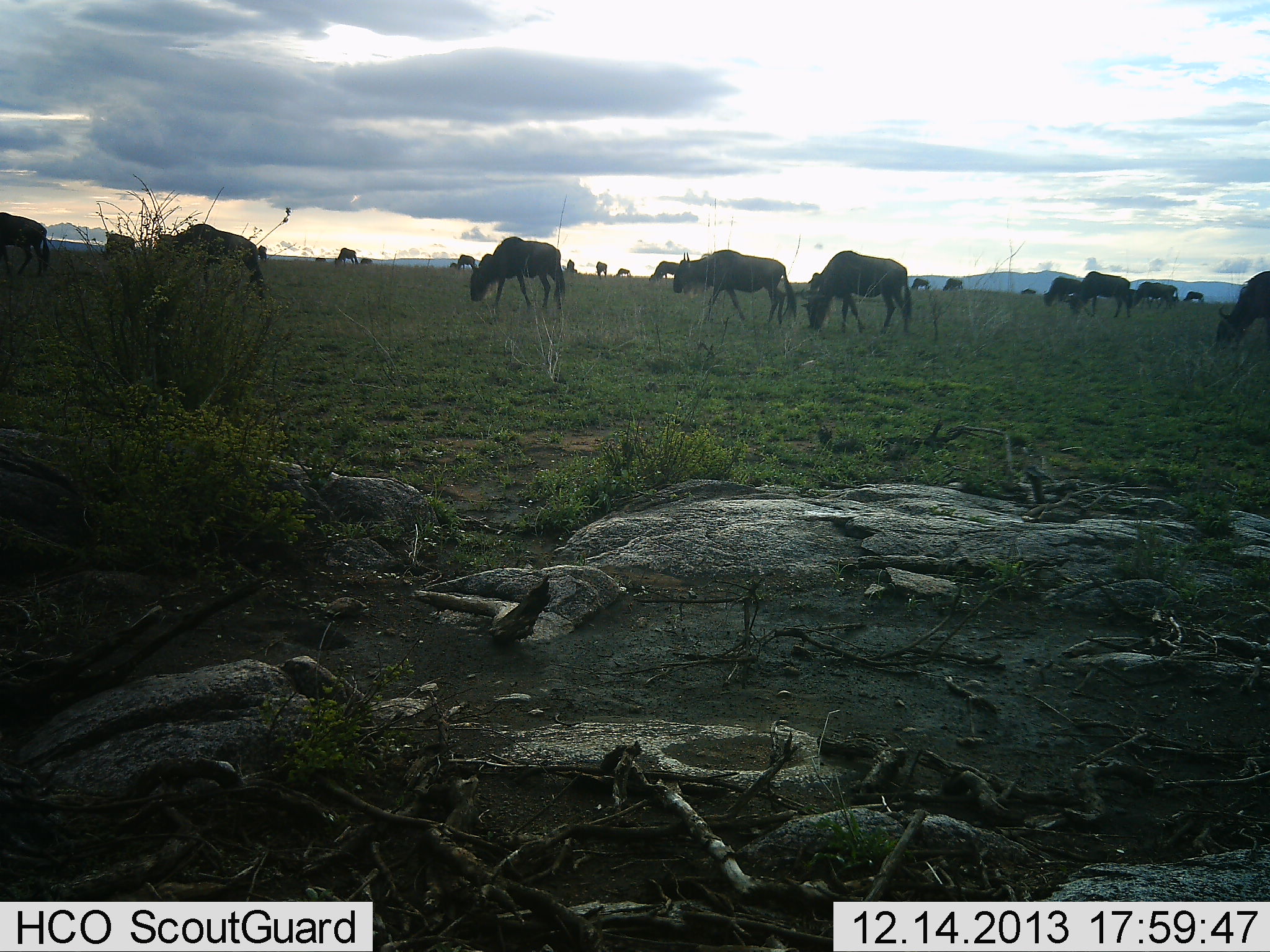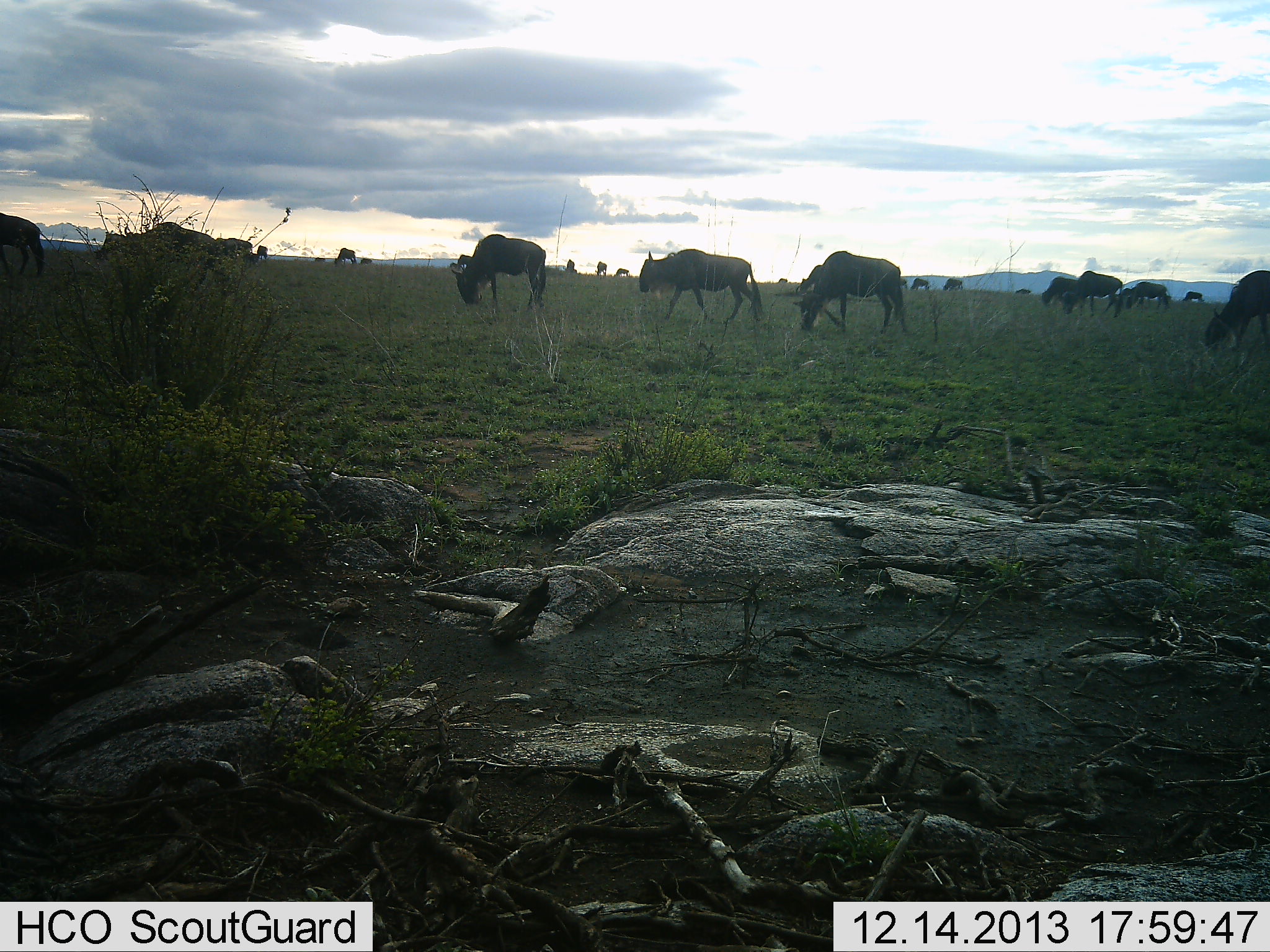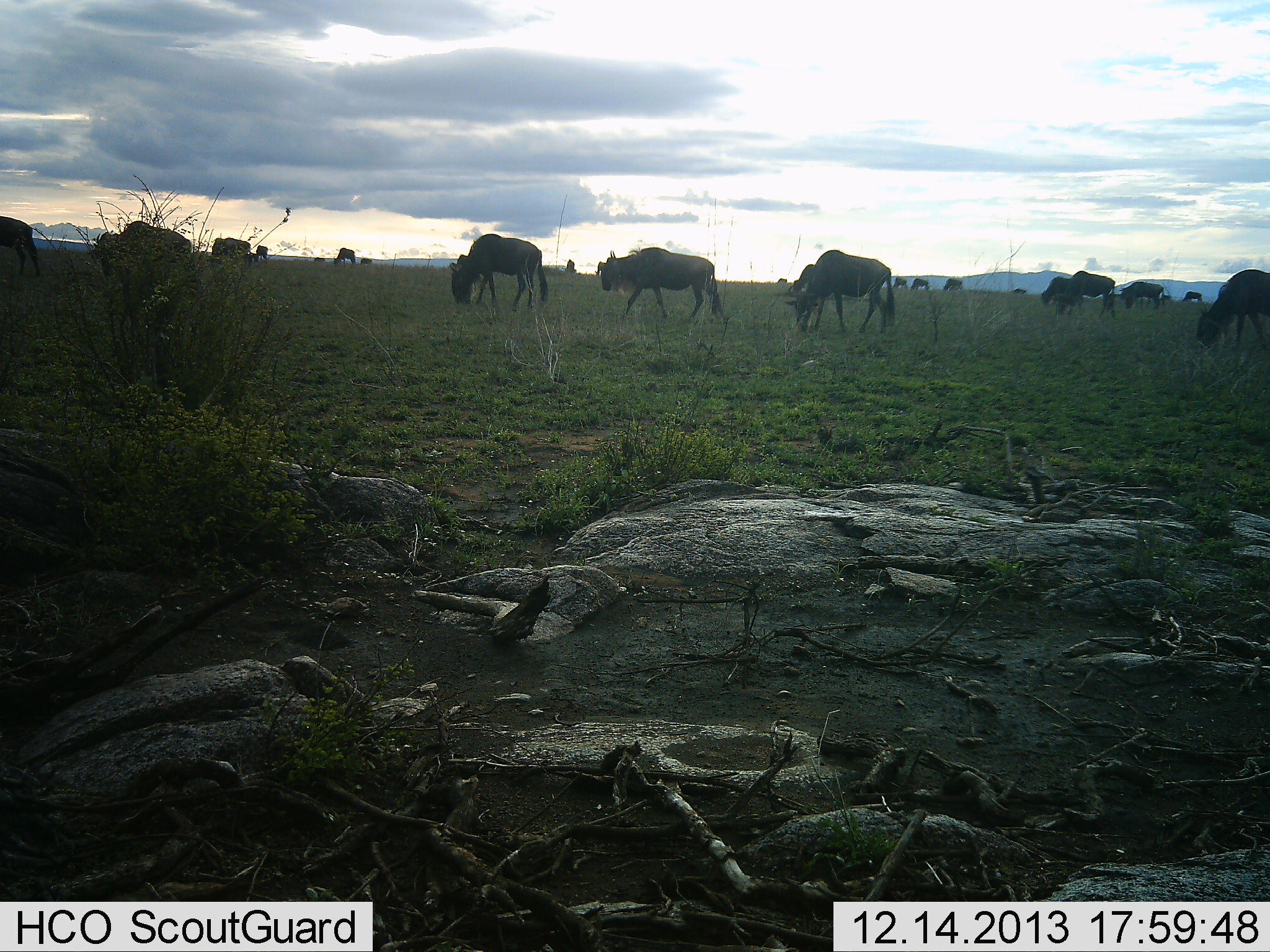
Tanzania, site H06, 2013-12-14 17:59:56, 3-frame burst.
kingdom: Animalia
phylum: Chordata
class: Mammalia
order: Artiodactyla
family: Bovidae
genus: Connochaetes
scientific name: Connochaetes taurinus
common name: blue wildebeest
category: wildebeest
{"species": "wildebeest (blue wildebeest) (Connochaetes taurinus)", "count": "11-50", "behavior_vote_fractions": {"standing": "40%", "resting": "0%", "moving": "50%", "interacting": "0%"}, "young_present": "0%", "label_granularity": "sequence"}